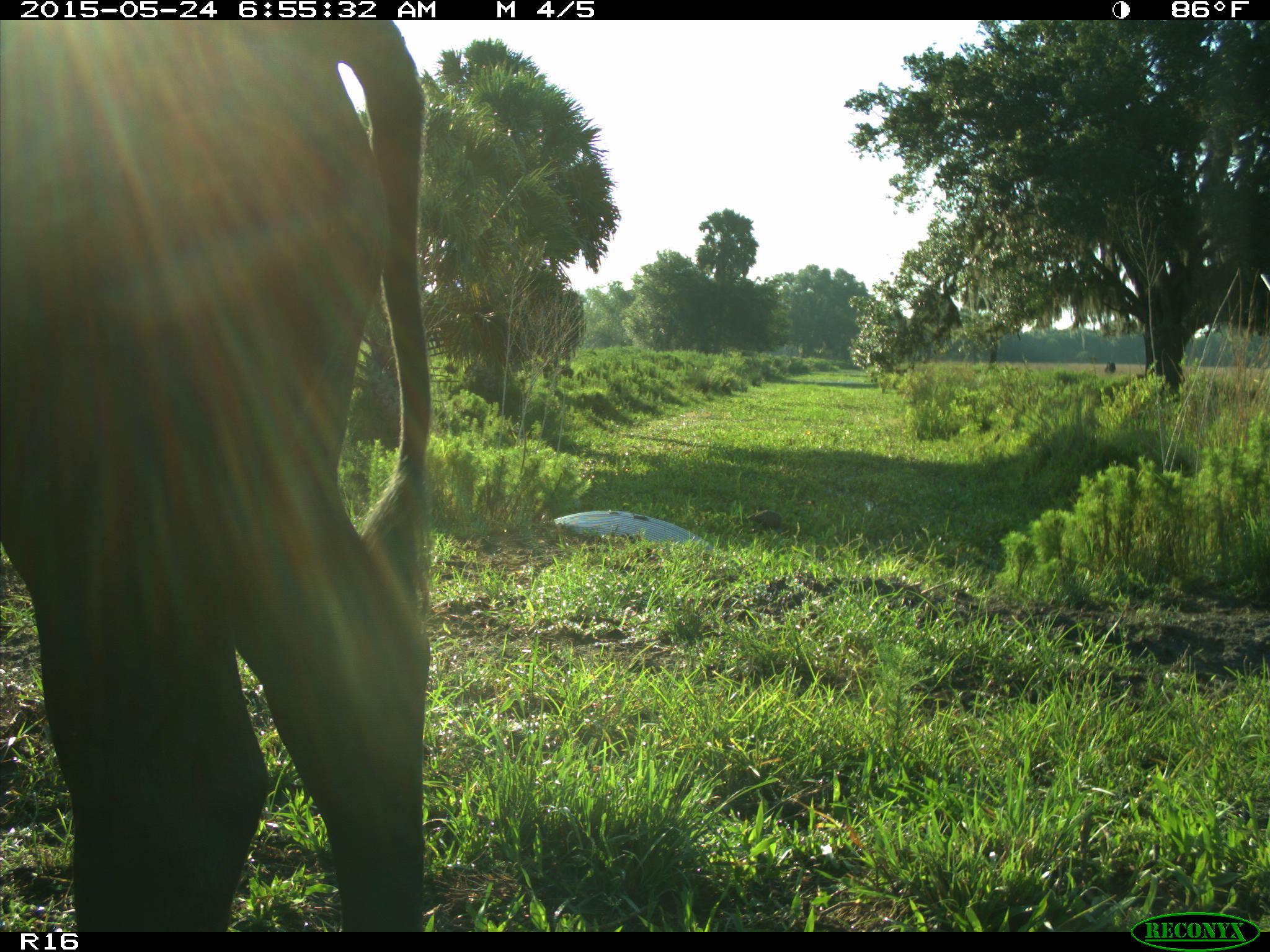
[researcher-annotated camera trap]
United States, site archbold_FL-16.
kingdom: Animalia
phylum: Chordata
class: Mammalia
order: Artiodactyla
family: Bovidae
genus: Bos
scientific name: Bos taurus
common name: domestic cow